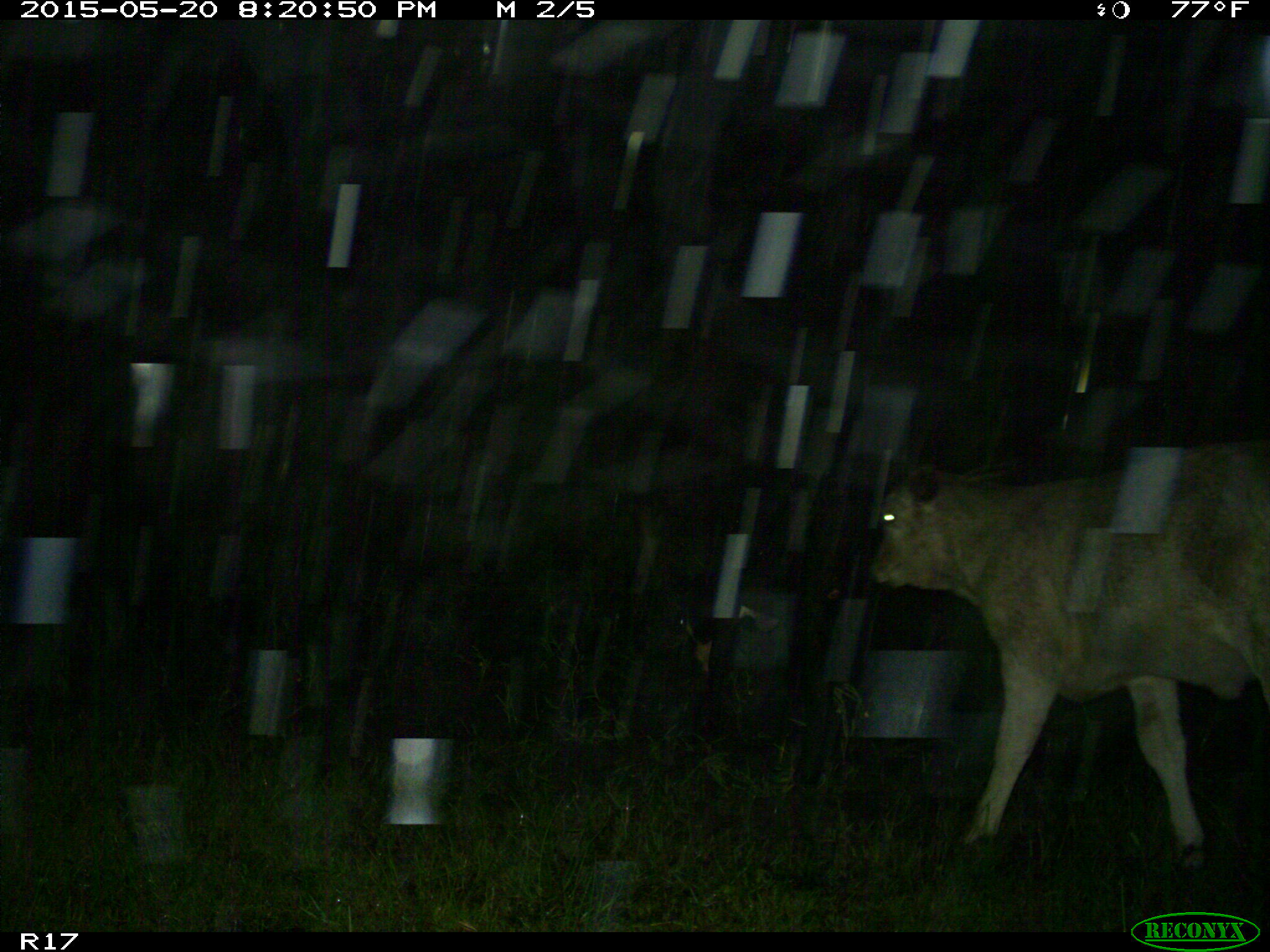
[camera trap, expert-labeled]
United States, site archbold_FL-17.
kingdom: Animalia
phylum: Chordata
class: Mammalia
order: Artiodactyla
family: Bovidae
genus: Bos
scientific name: Bos taurus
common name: domestic cow